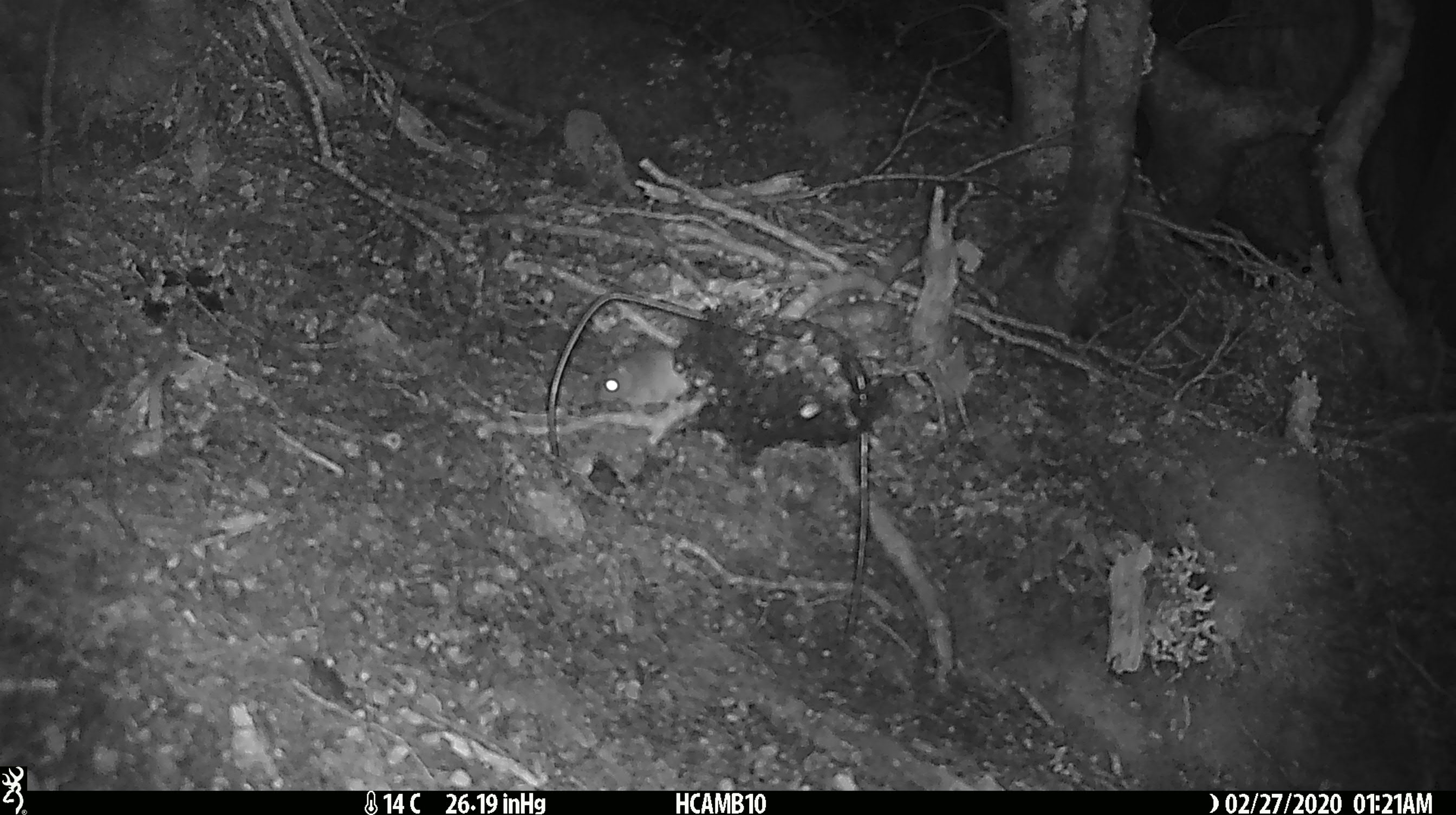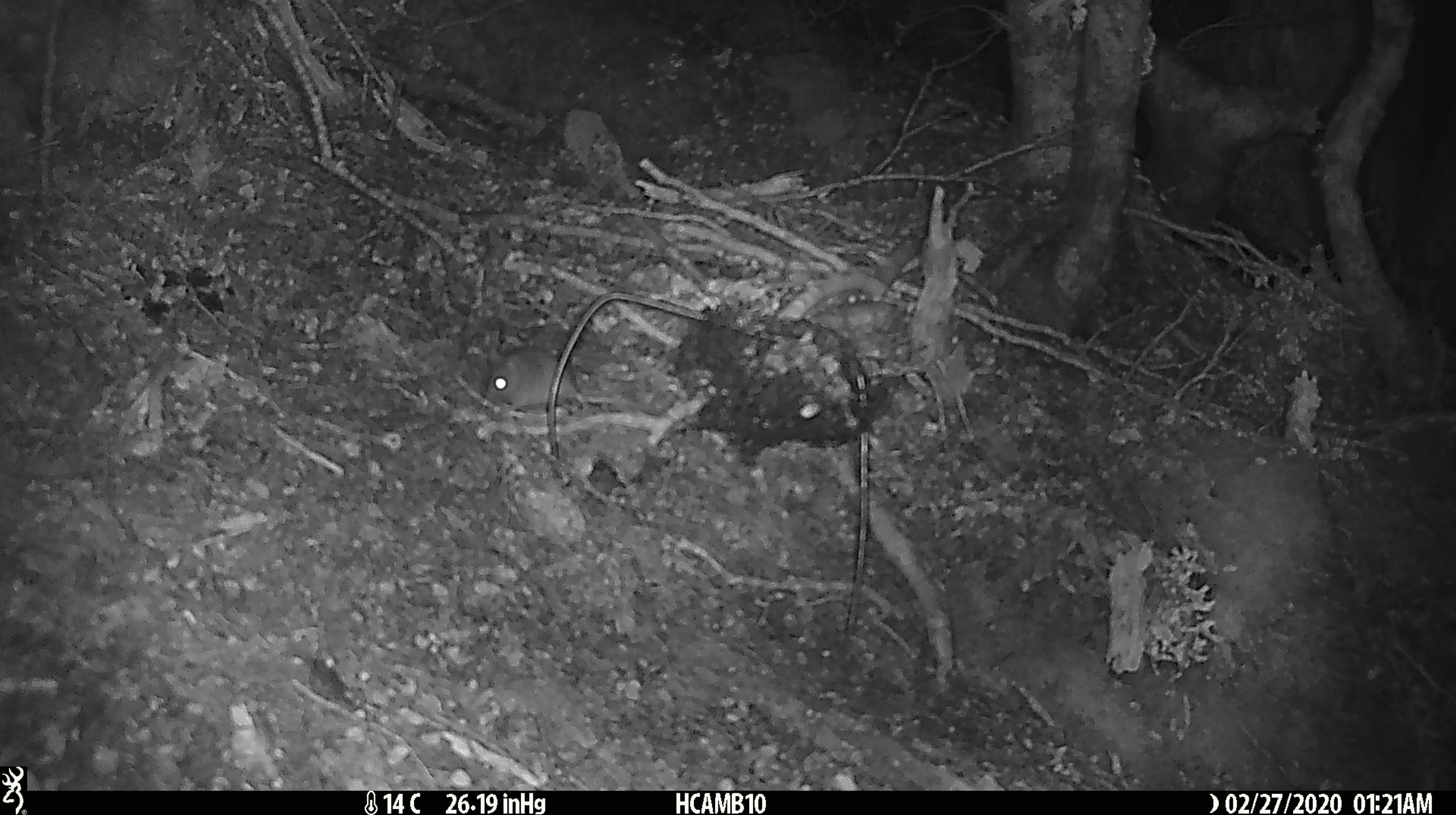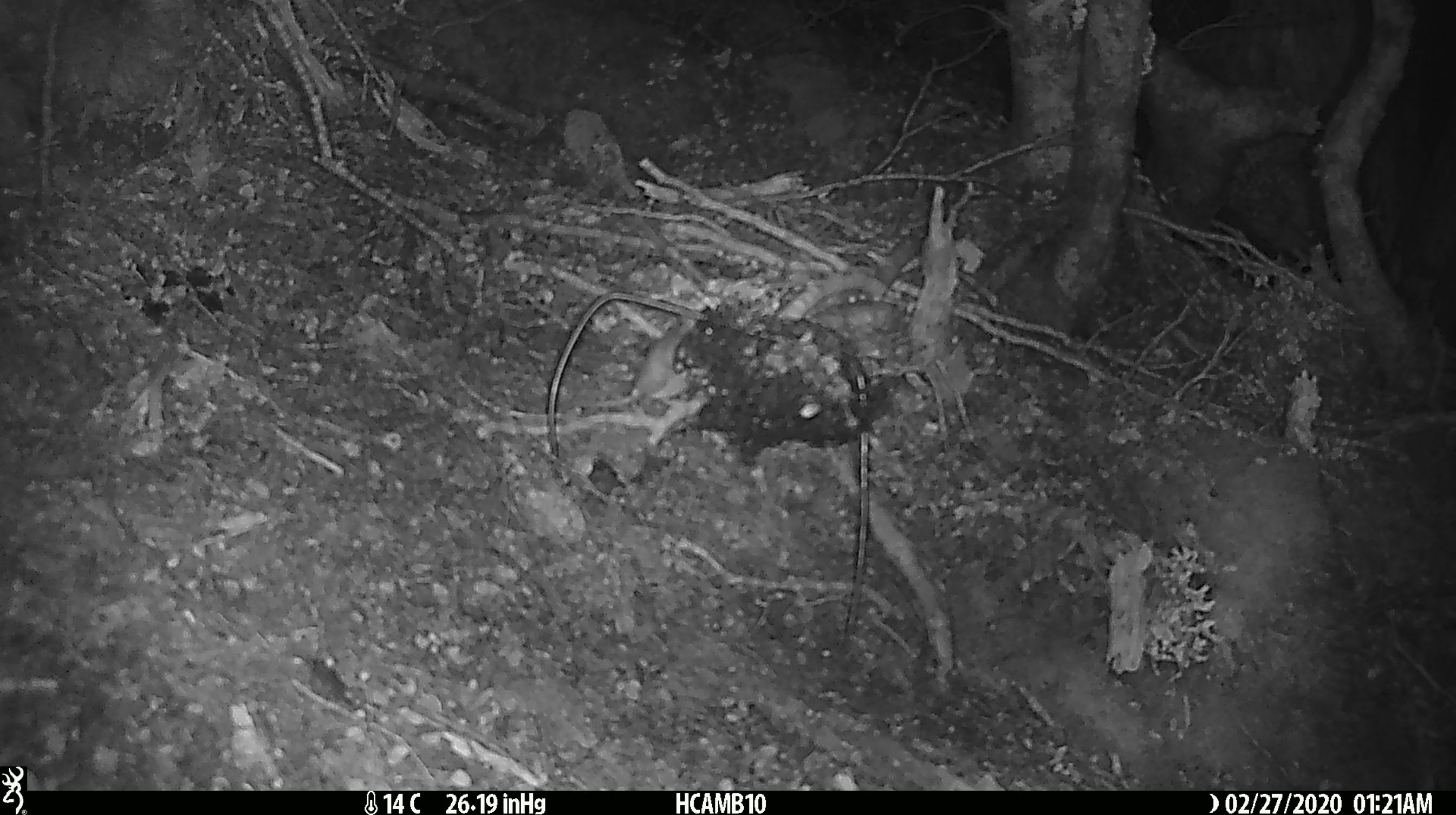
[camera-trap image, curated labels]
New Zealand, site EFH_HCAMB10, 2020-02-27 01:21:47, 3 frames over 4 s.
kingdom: Animalia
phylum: Chordata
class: Mammalia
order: Rodentia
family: Muridae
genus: Mus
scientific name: Mus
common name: mouse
Mouse (Mus).